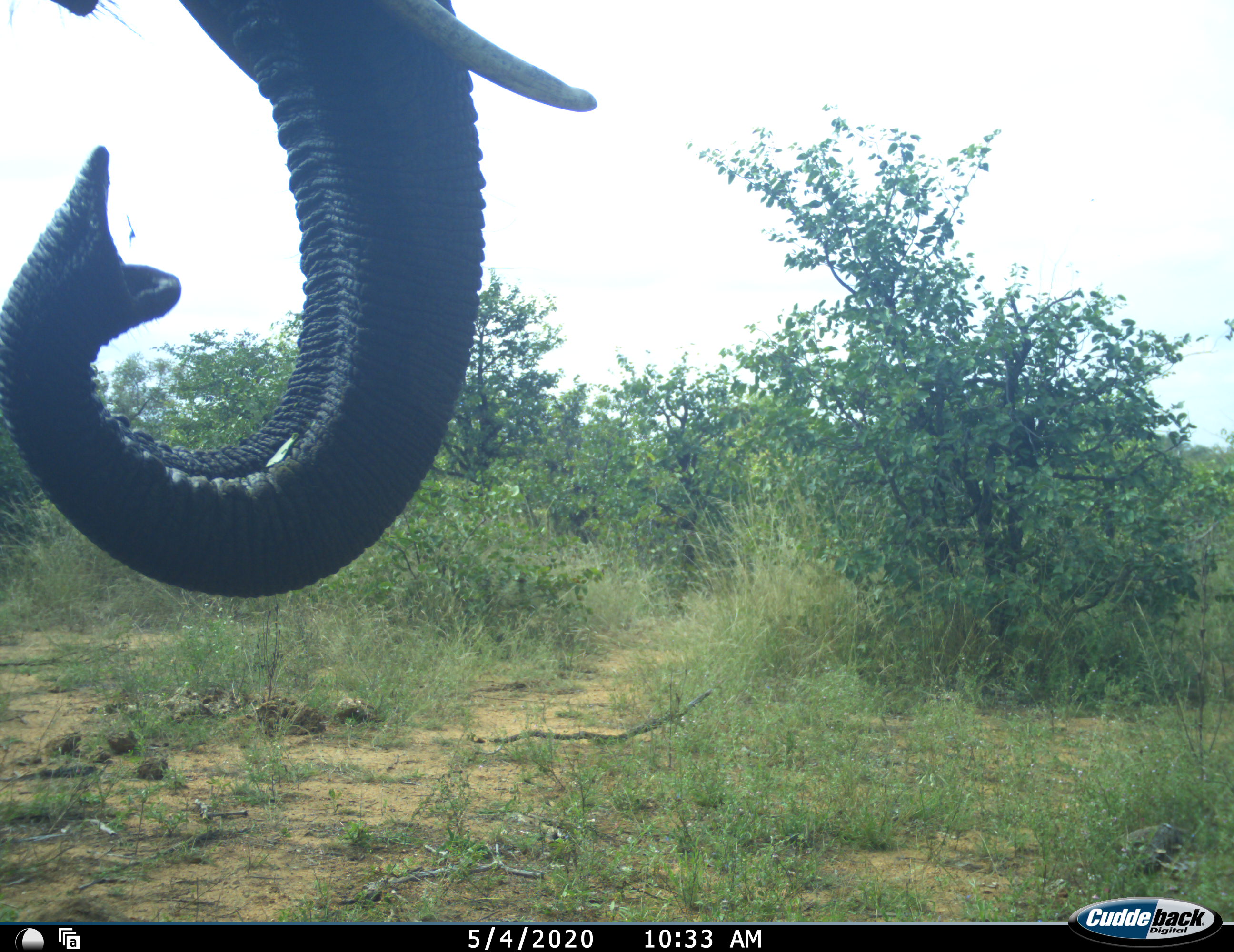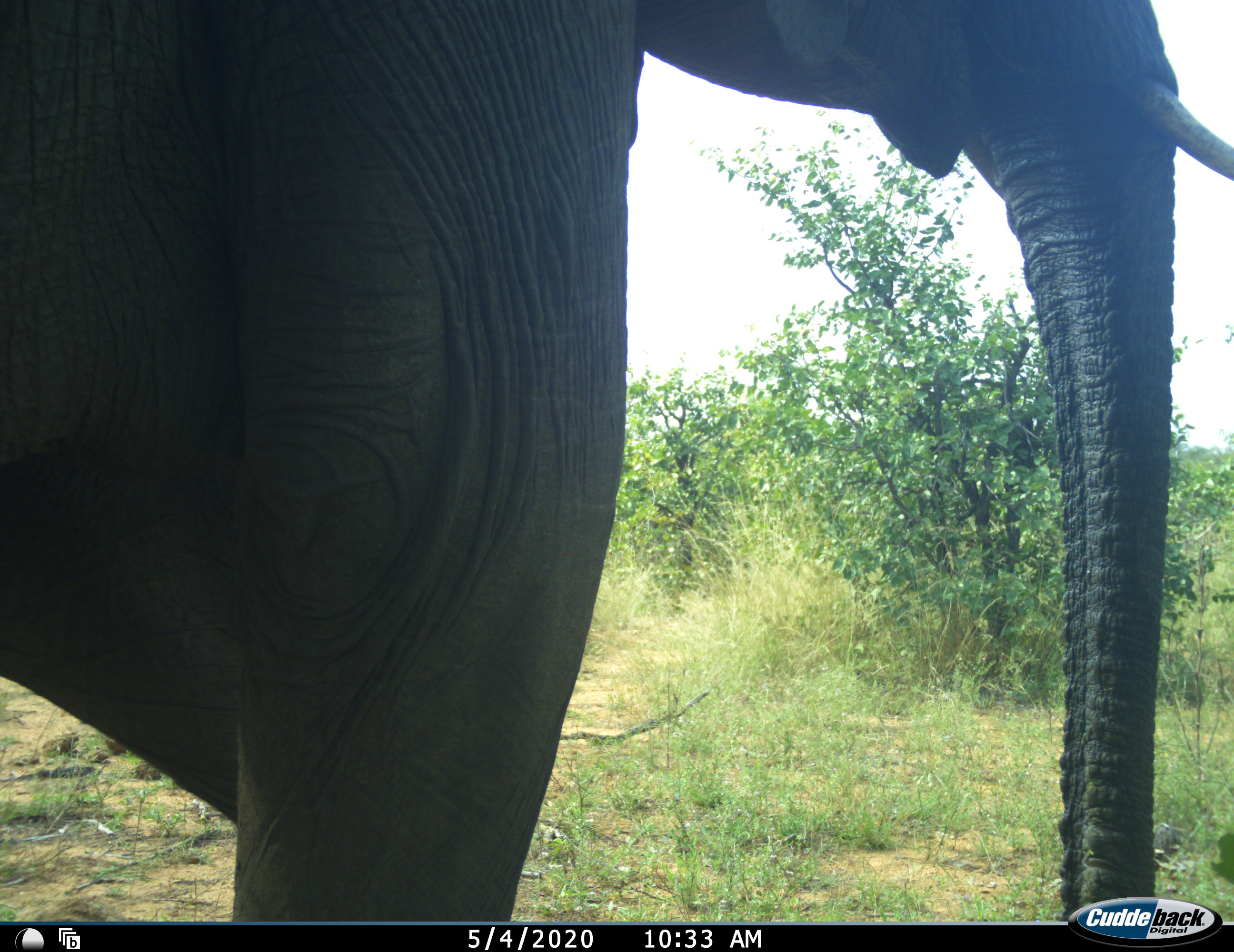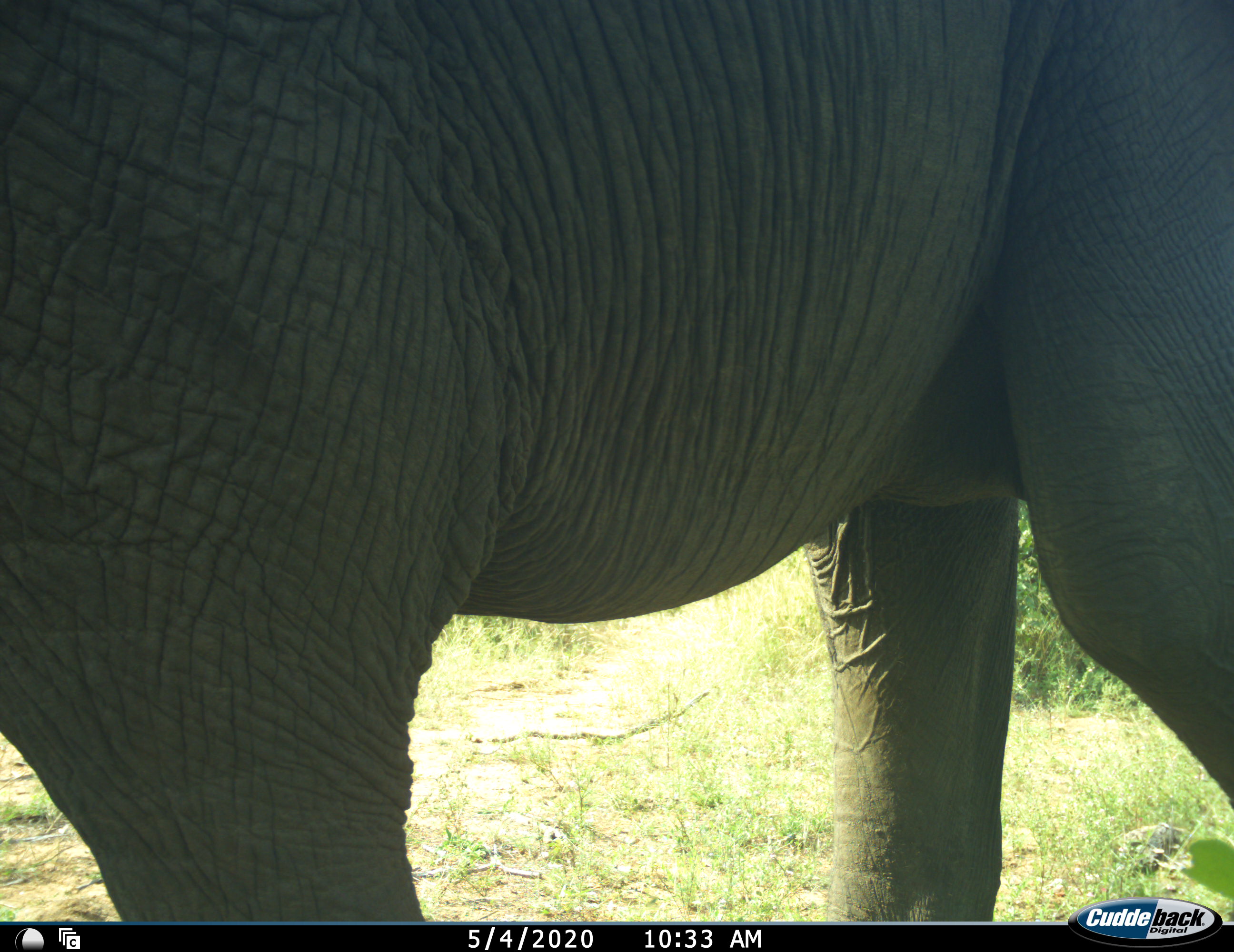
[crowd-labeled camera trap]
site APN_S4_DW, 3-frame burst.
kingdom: Animalia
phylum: Chordata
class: Mammalia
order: Proboscidea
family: Elephantidae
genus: Loxodonta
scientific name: Loxodonta africana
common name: african bush elephant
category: elephant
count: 1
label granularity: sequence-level